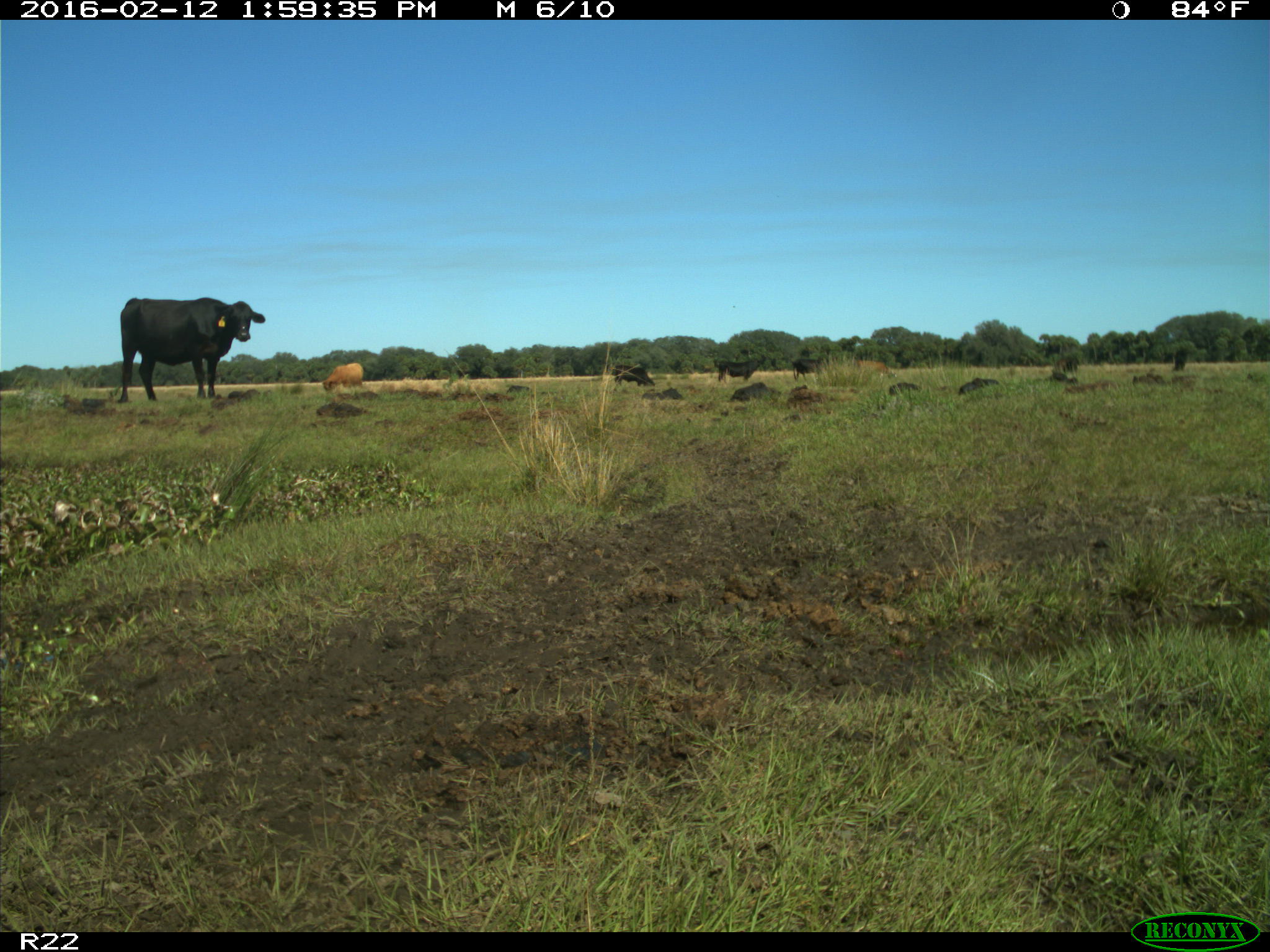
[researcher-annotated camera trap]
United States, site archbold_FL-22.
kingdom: Animalia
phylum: Chordata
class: Mammalia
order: Artiodactyla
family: Bovidae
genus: Bos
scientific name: Bos taurus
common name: domestic cow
Bos taurus (domestic cow).